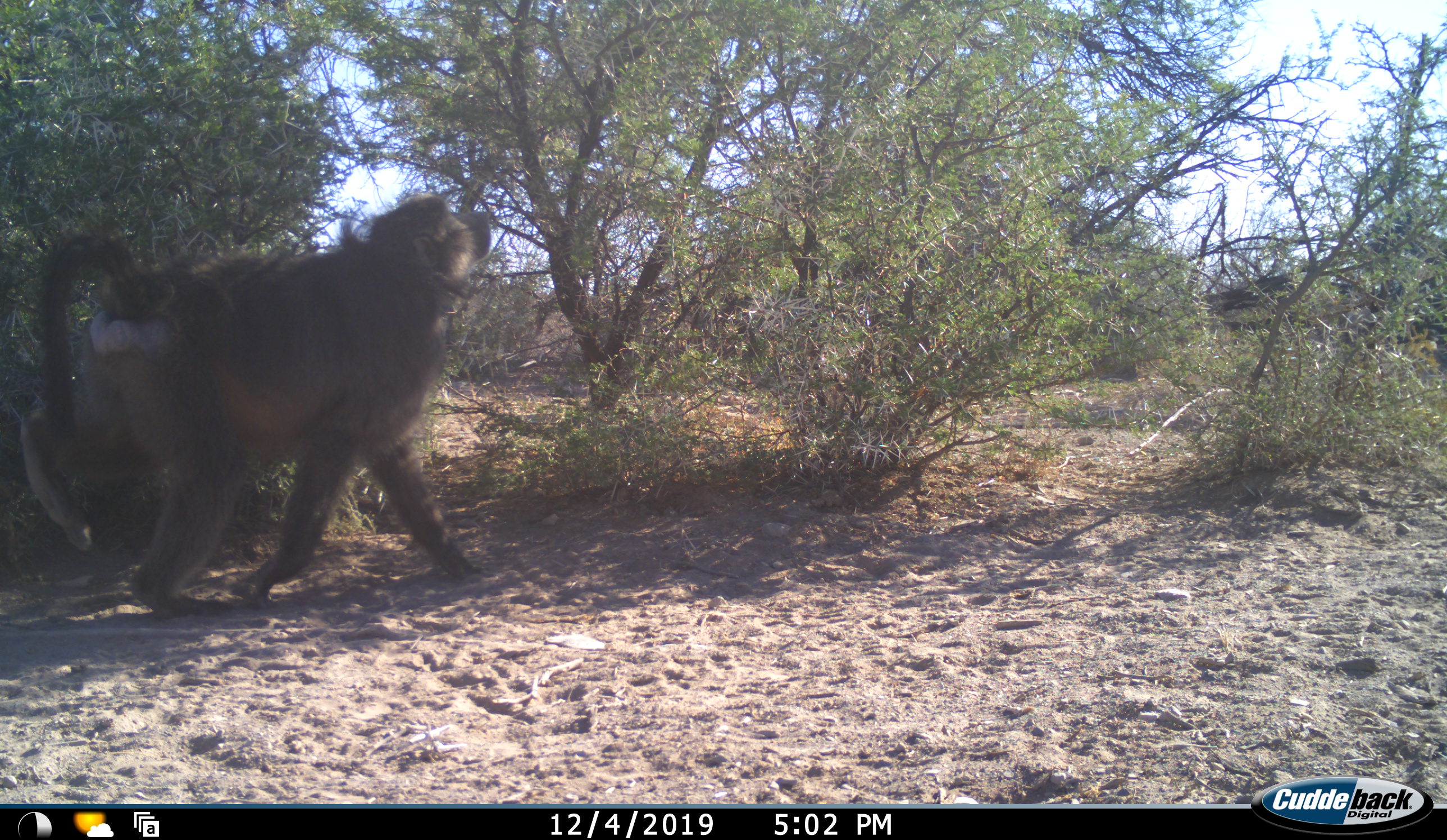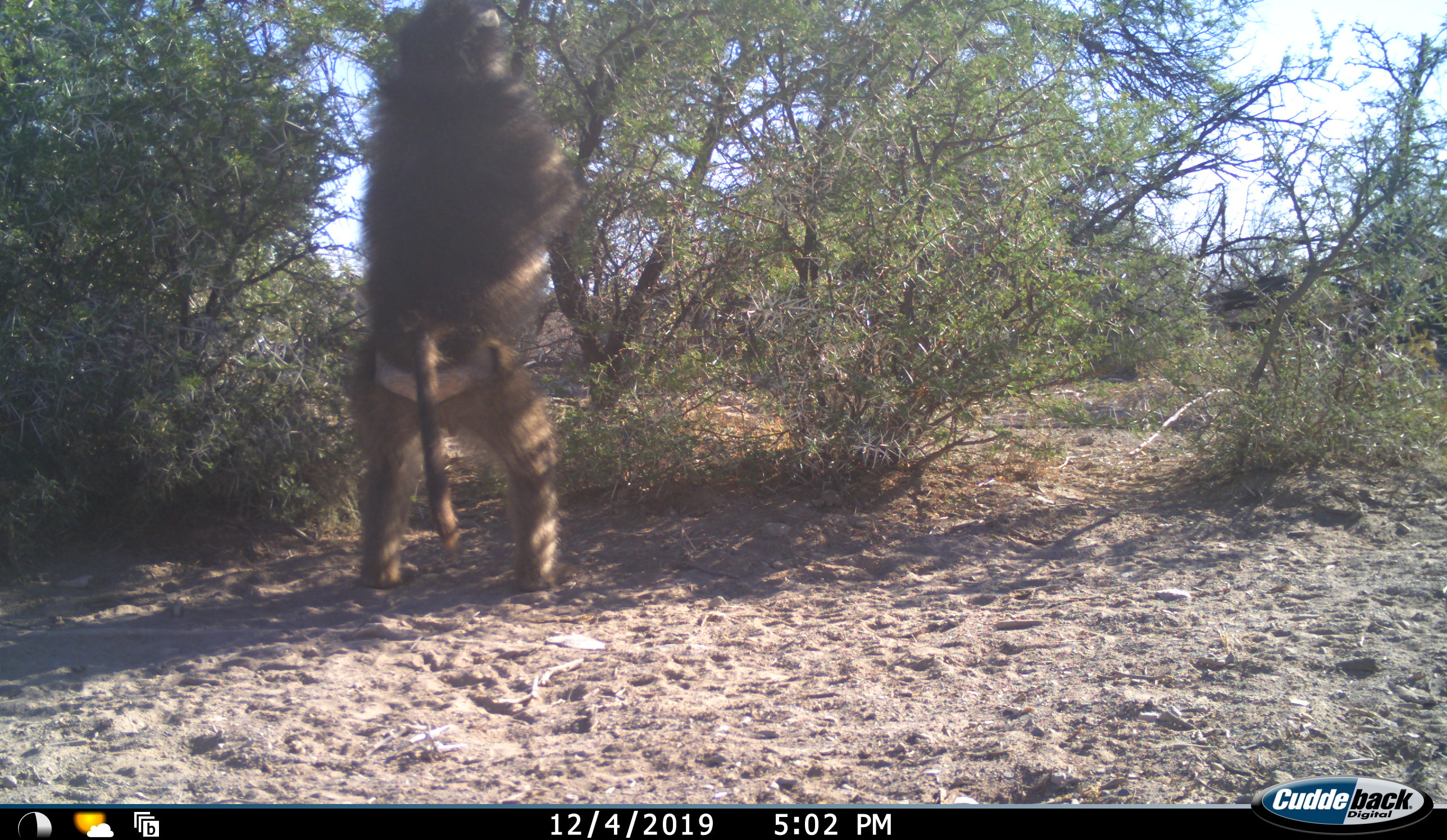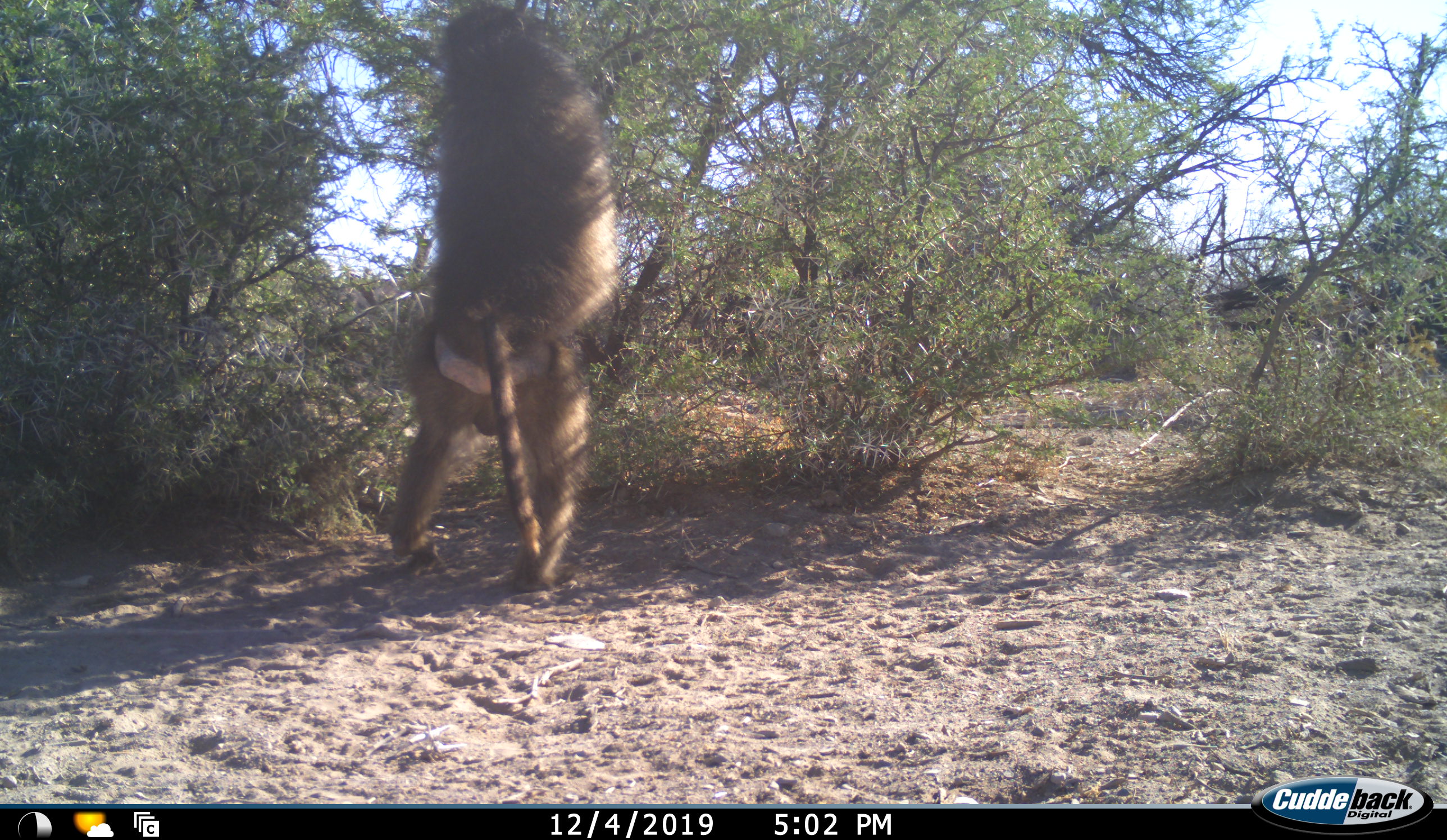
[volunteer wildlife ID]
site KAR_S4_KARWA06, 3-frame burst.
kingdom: Animalia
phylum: Chordata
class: Mammalia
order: Primates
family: Cercopithecidae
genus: Papio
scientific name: Papio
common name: baboon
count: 1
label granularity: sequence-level